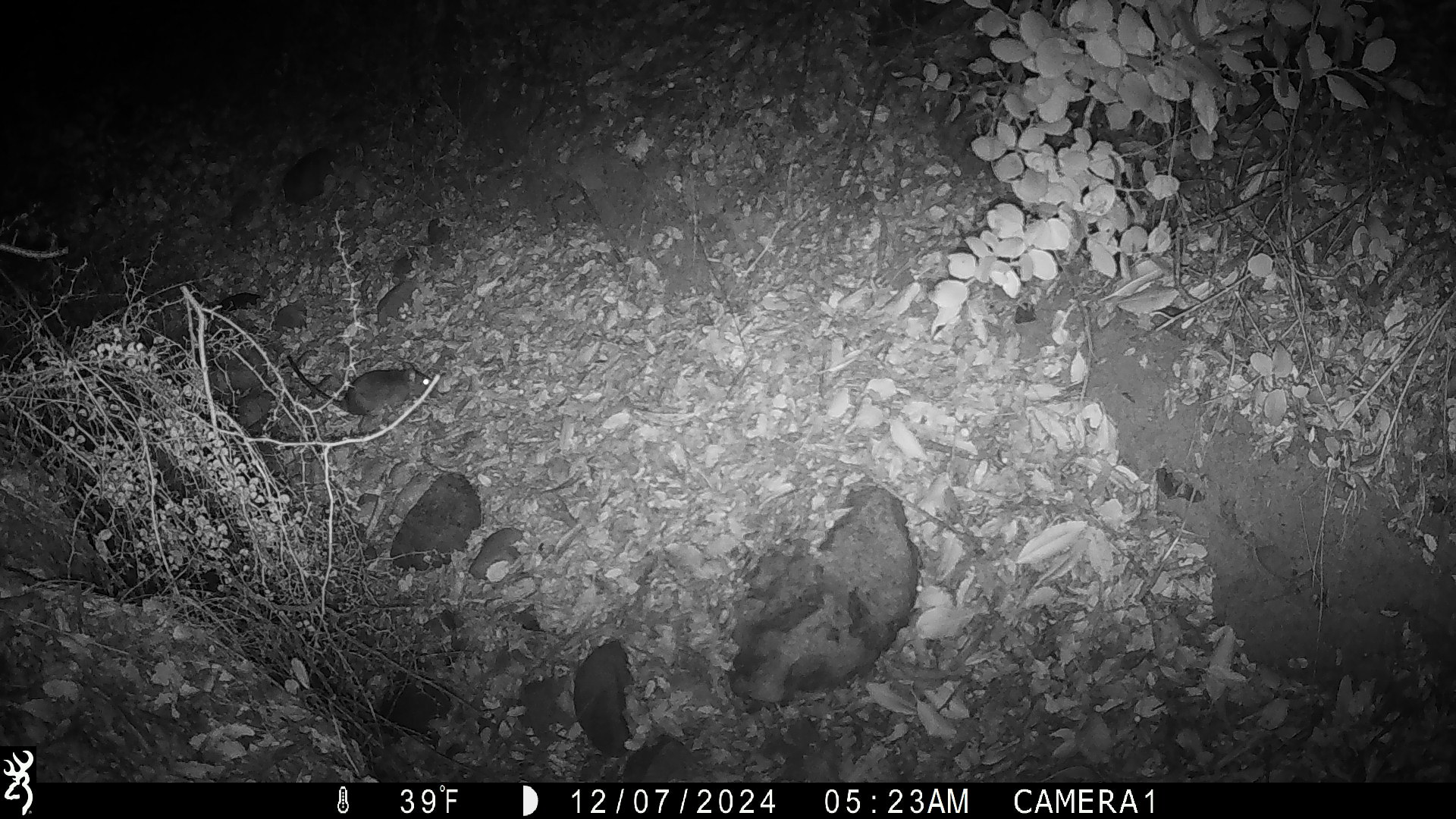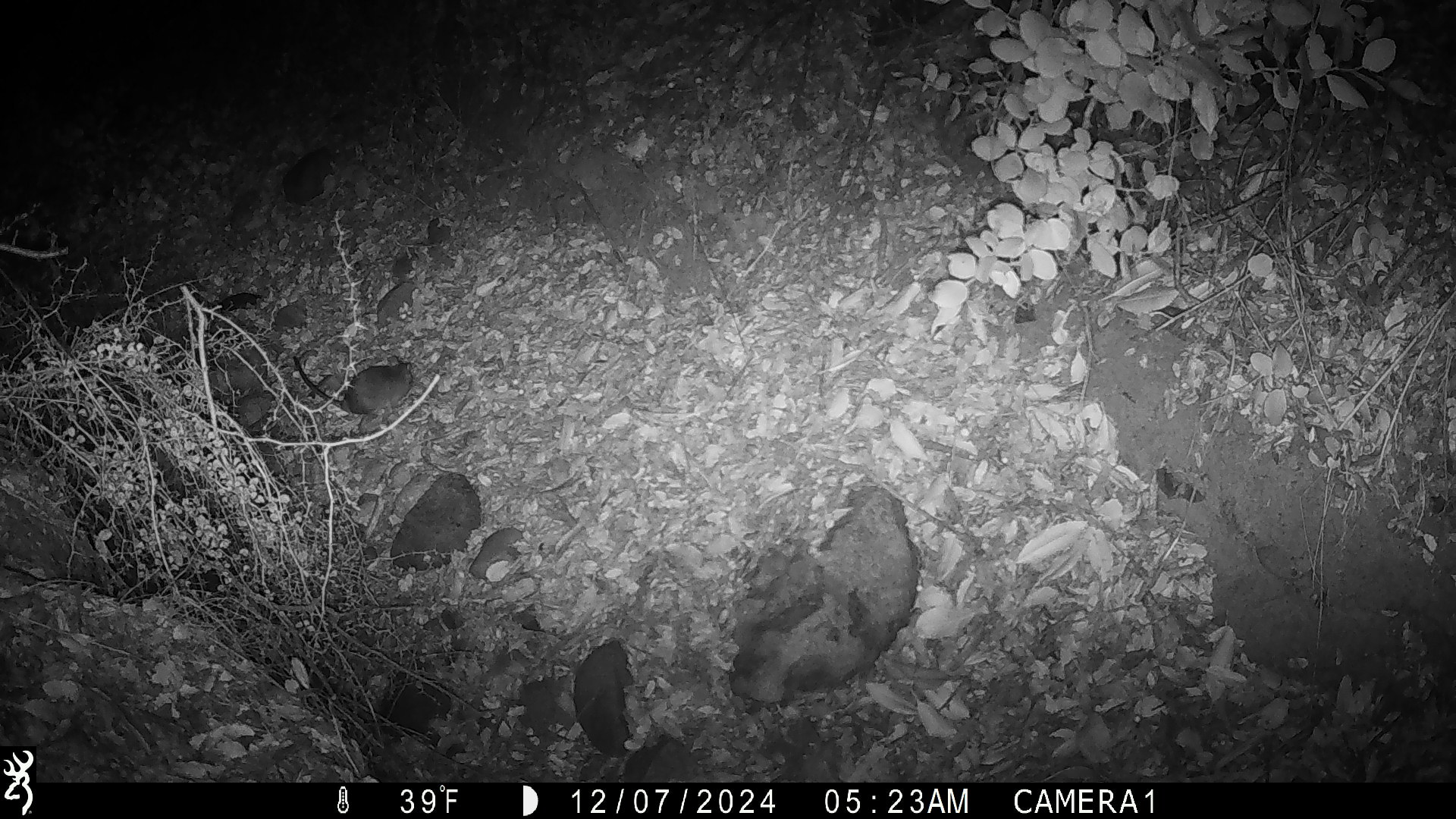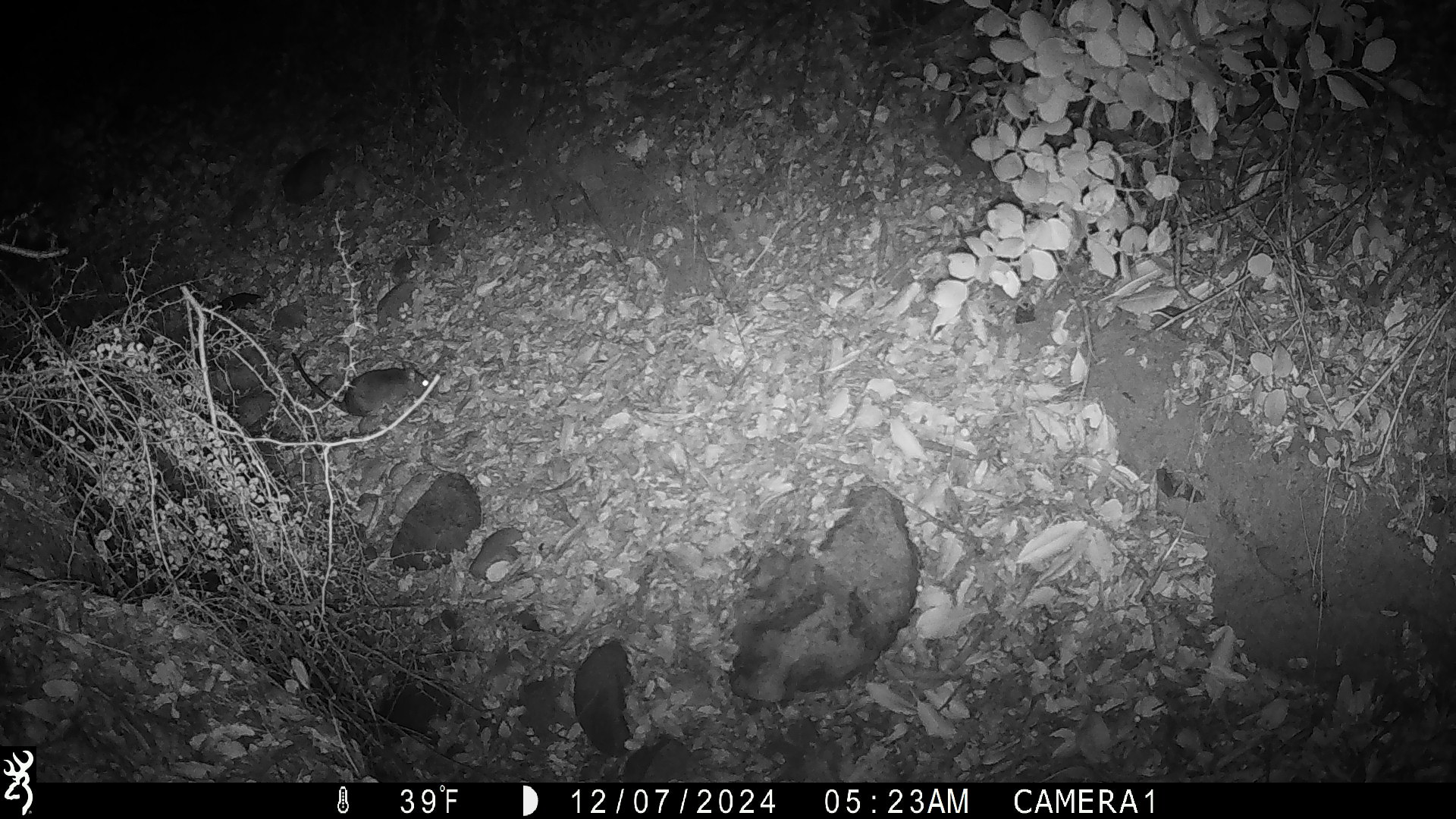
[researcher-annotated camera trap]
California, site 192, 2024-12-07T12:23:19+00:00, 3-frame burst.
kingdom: Animalia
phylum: Chordata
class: Mammalia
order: Rodentia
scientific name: Rodentia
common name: mouse or rat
Mouse or rat (Rodentia).